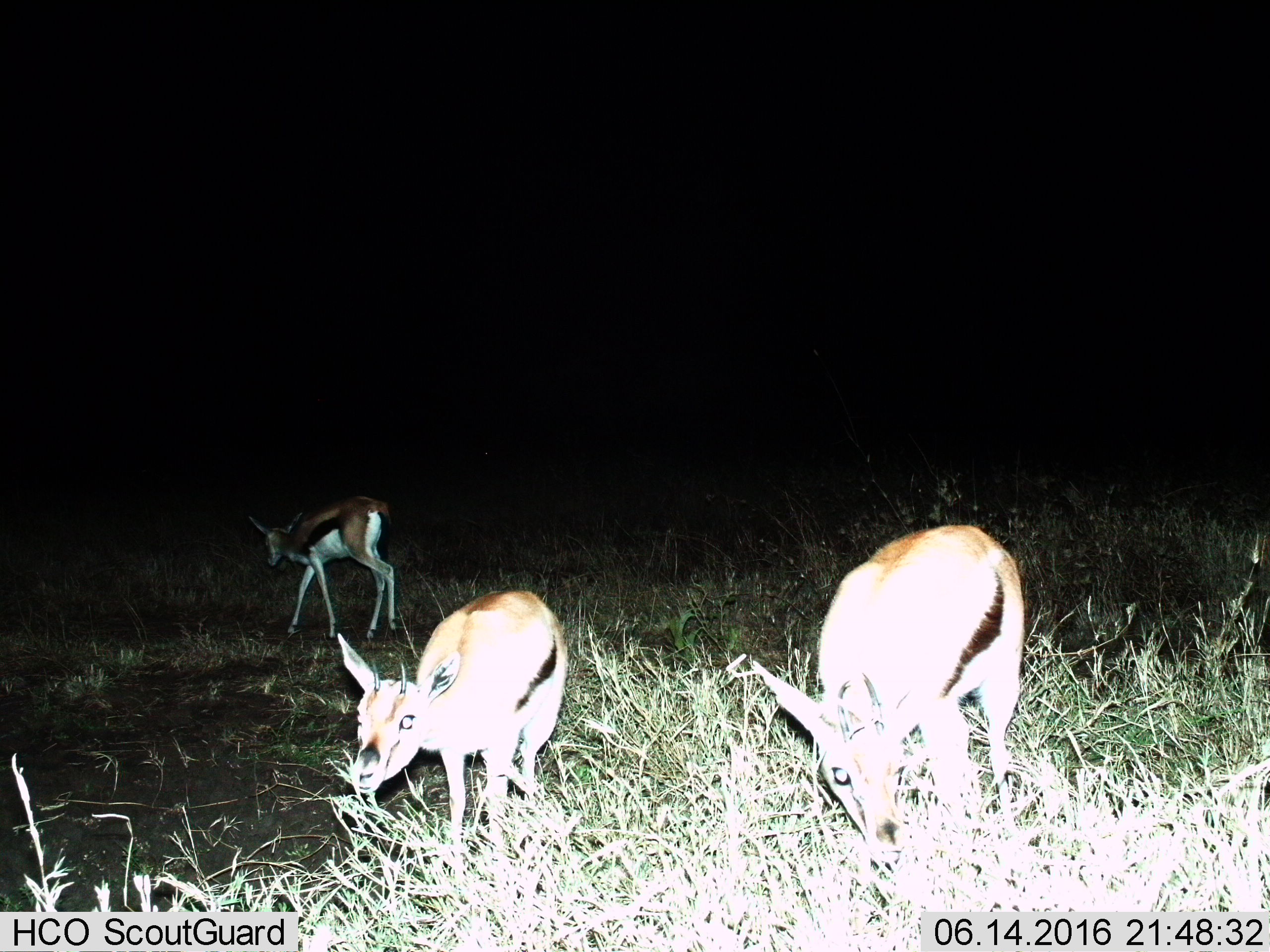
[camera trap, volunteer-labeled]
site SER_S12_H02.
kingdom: Animalia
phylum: Chordata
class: Mammalia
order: Artiodactyla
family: Bovidae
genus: Eudorcas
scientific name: Eudorcas thomsonii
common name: thomson's gazelle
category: gazellethomsons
Gazellethomsons (thomson's gazelle) (Eudorcas thomsonii), count 3. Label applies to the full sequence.